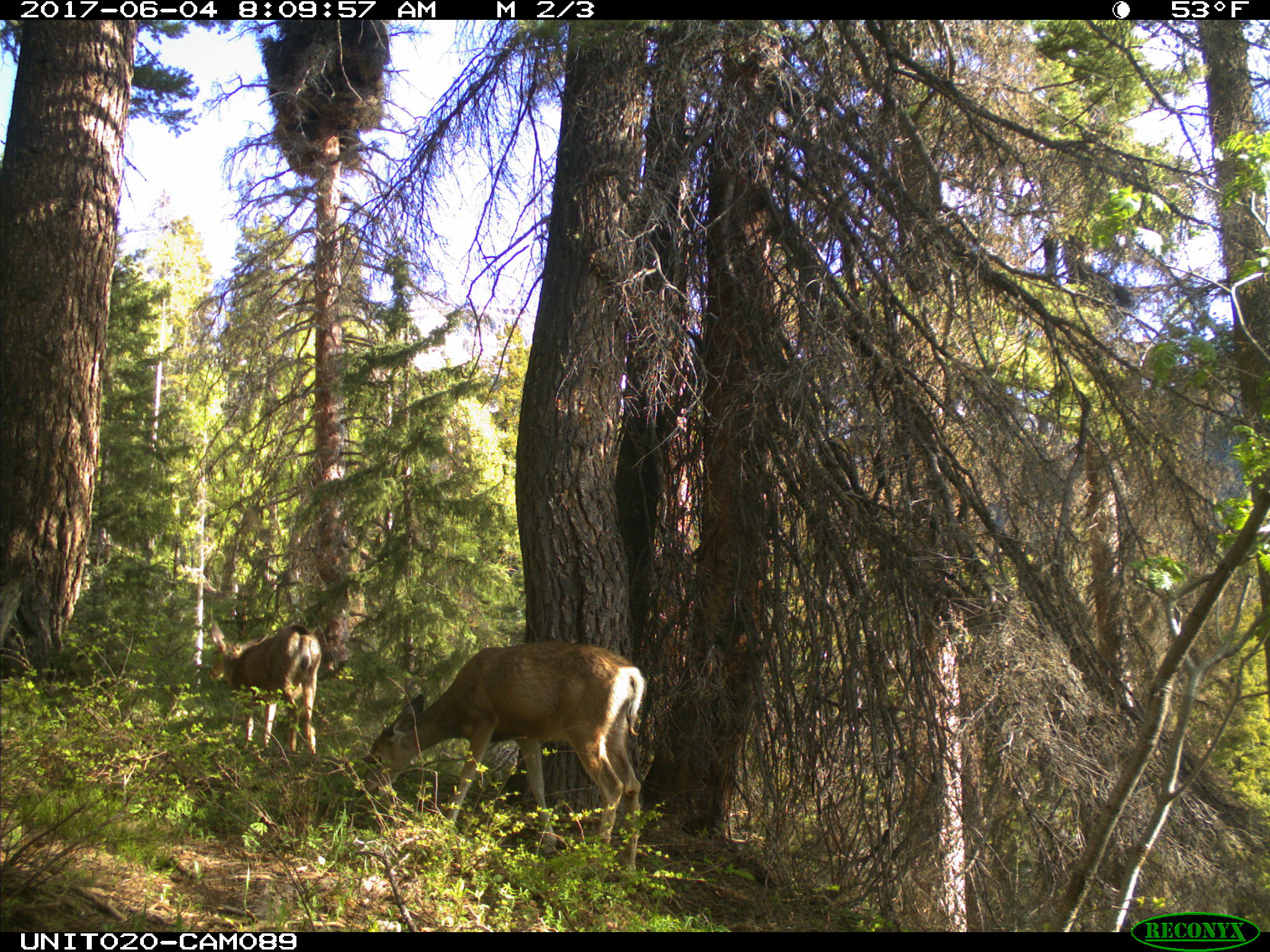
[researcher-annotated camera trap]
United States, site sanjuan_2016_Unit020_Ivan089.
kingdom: Animalia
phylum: Chordata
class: Mammalia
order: Artiodactyla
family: Cervidae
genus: Odocoileus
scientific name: Odocoileus hemionus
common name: mule deer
Odocoileus hemionus (mule deer).